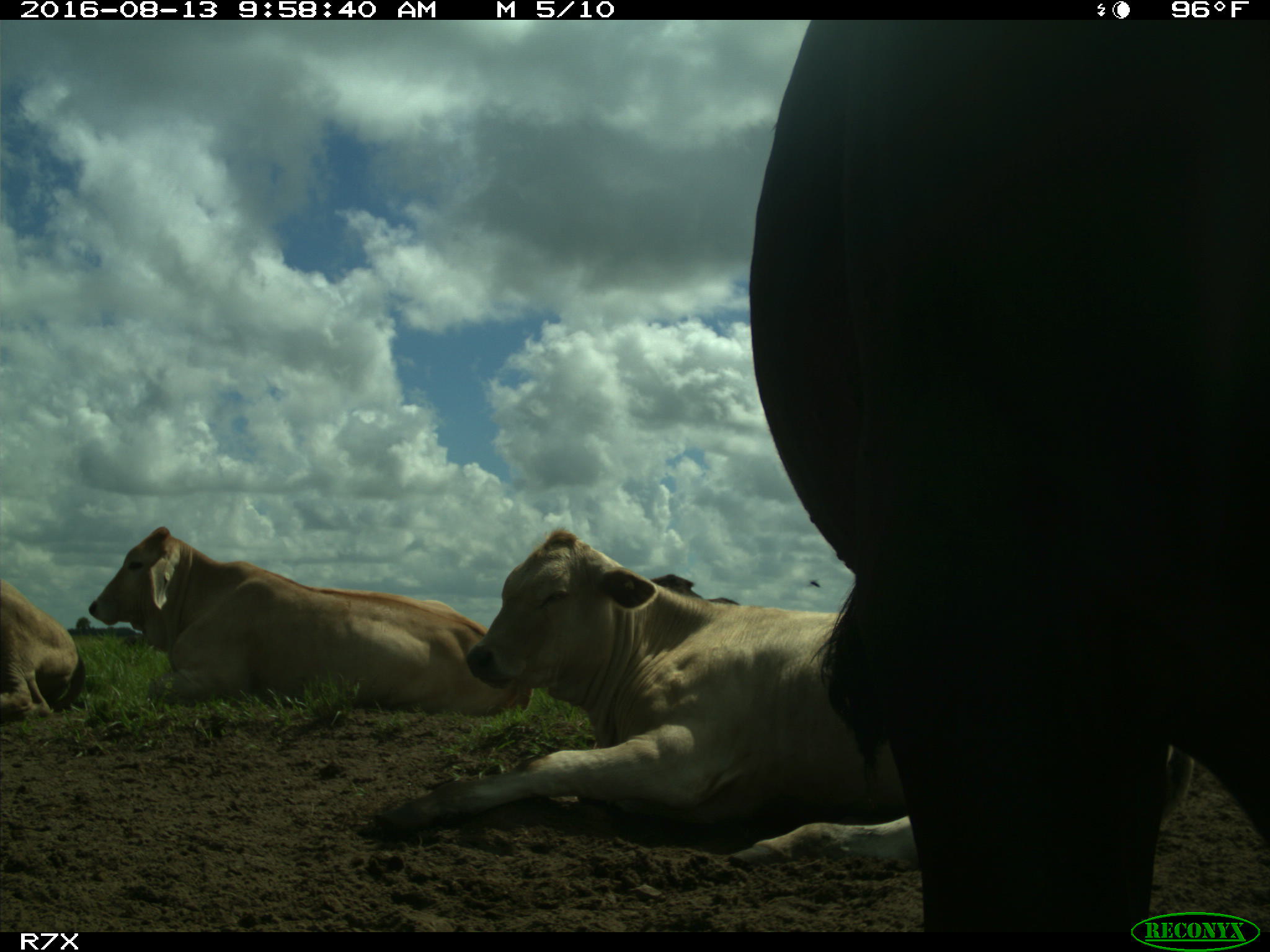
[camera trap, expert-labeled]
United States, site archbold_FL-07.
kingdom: Animalia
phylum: Chordata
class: Mammalia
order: Artiodactyla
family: Bovidae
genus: Bos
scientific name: Bos taurus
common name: domestic cow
Bos taurus (domestic cow).